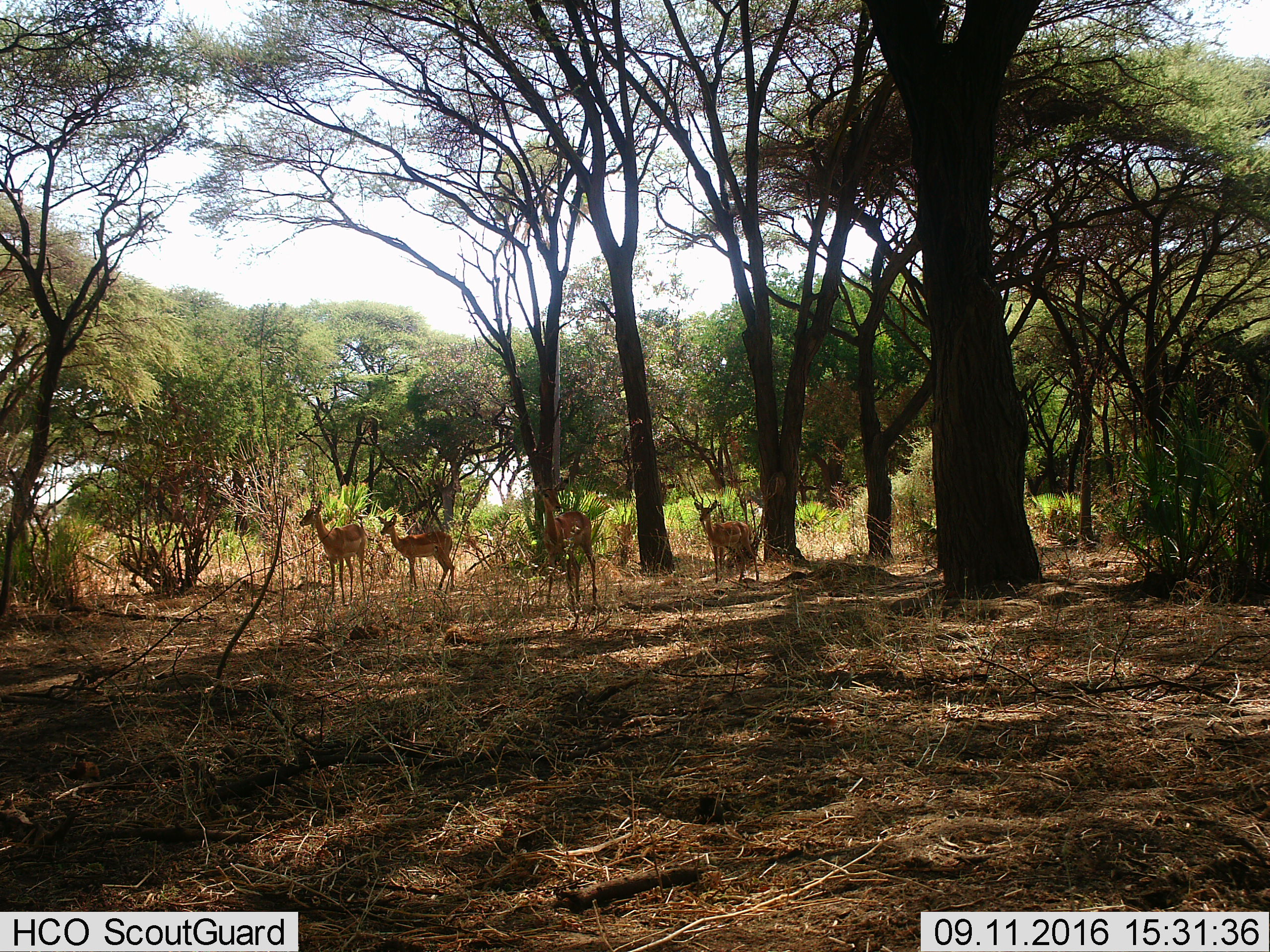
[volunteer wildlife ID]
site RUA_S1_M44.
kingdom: Animalia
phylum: Chordata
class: Mammalia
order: Artiodactyla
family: Bovidae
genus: Aepyceros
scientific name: Aepyceros melampus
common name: impala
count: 4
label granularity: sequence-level